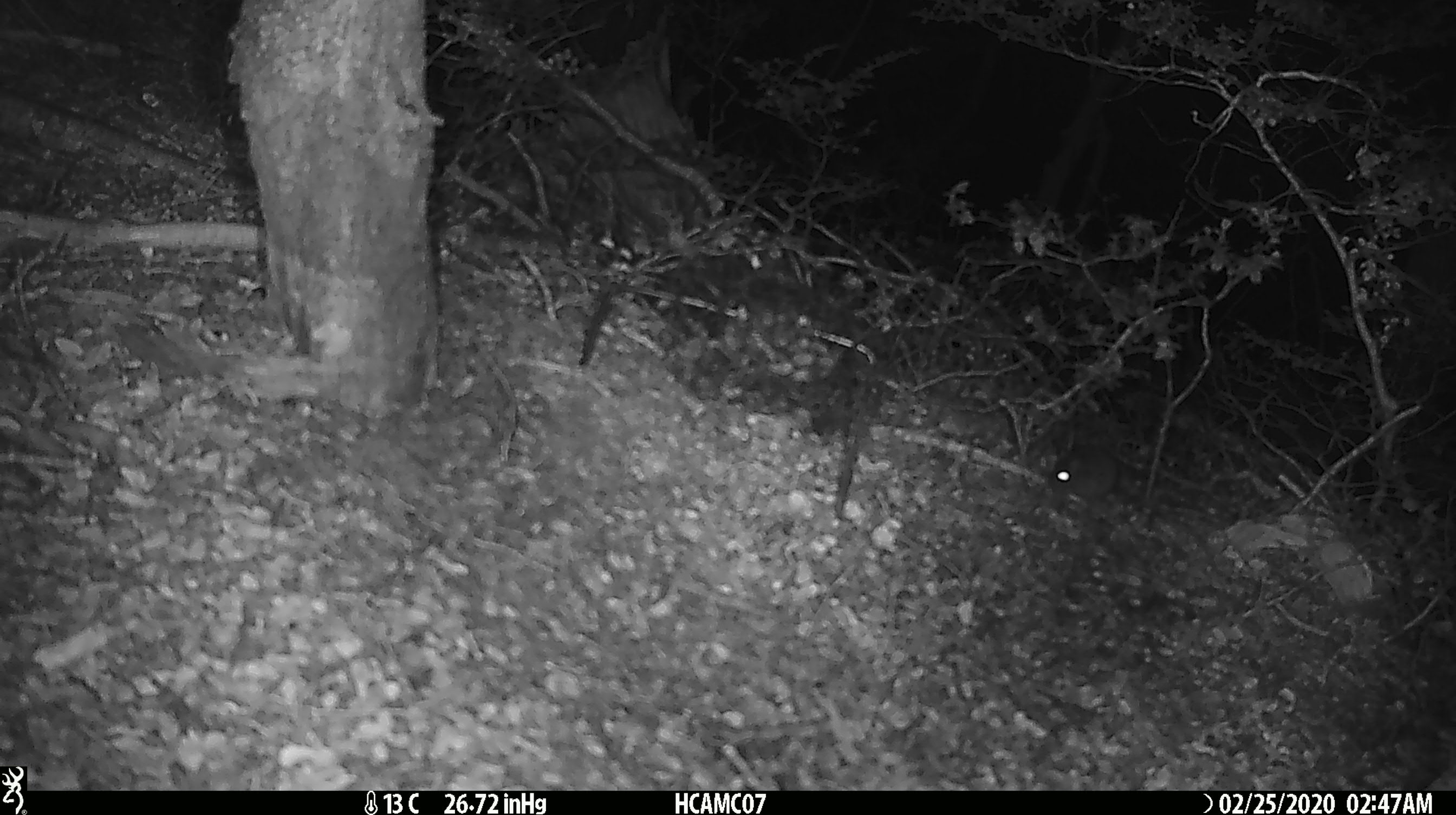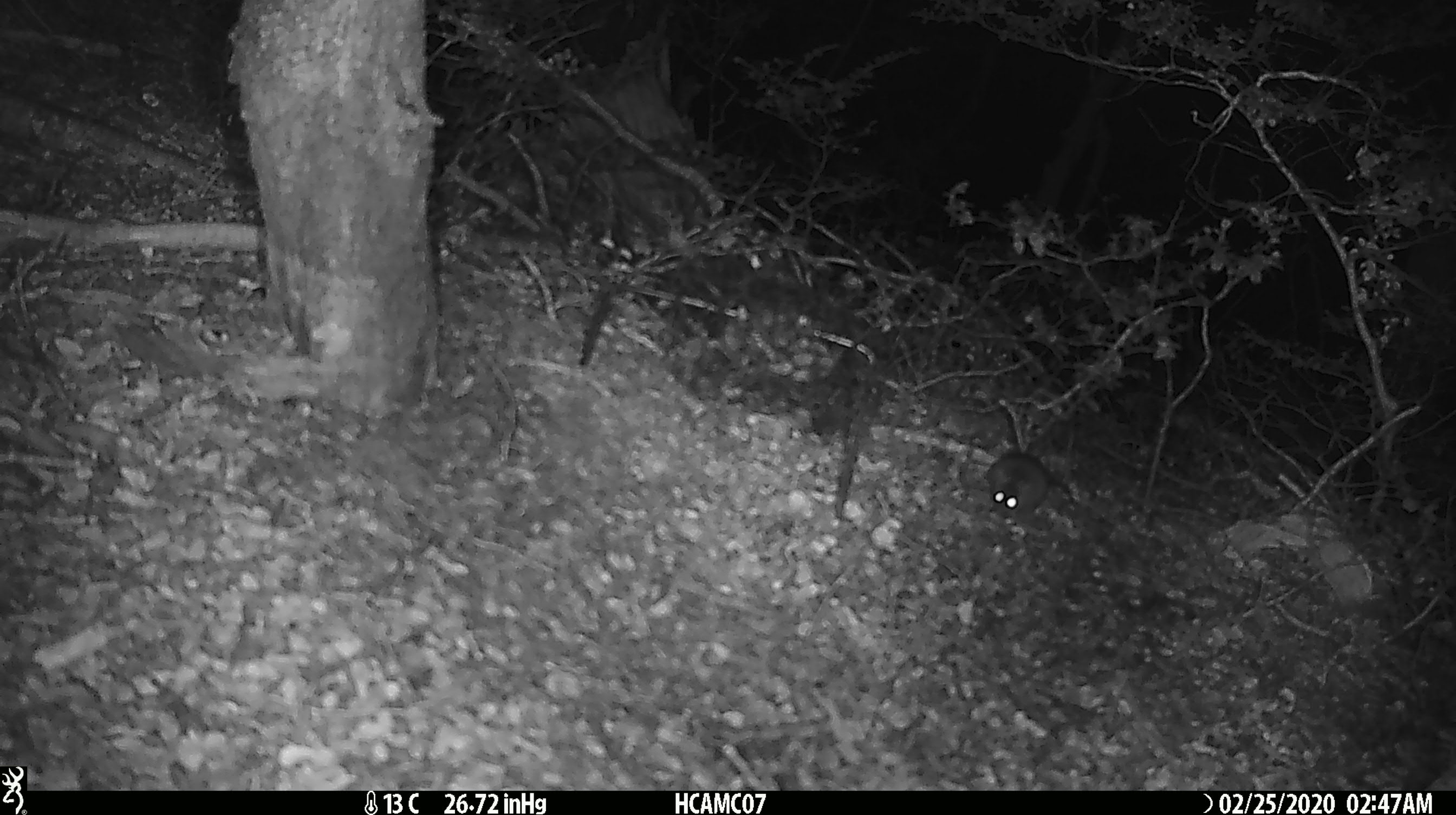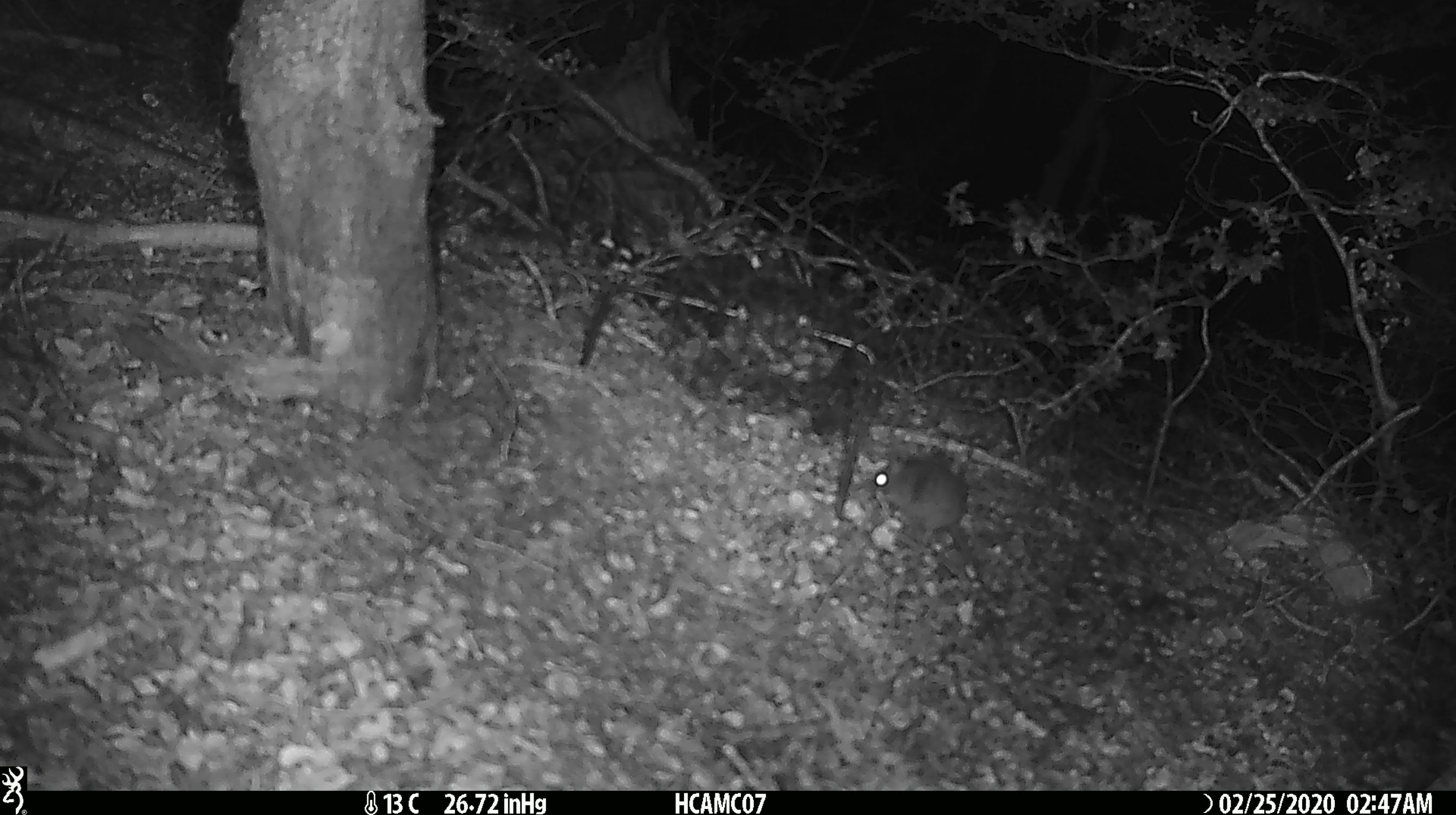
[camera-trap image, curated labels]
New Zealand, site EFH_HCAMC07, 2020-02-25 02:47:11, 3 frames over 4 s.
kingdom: Animalia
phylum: Chordata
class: Mammalia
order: Rodentia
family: Muridae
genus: Mus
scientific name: Mus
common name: mouse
Mouse (Mus).